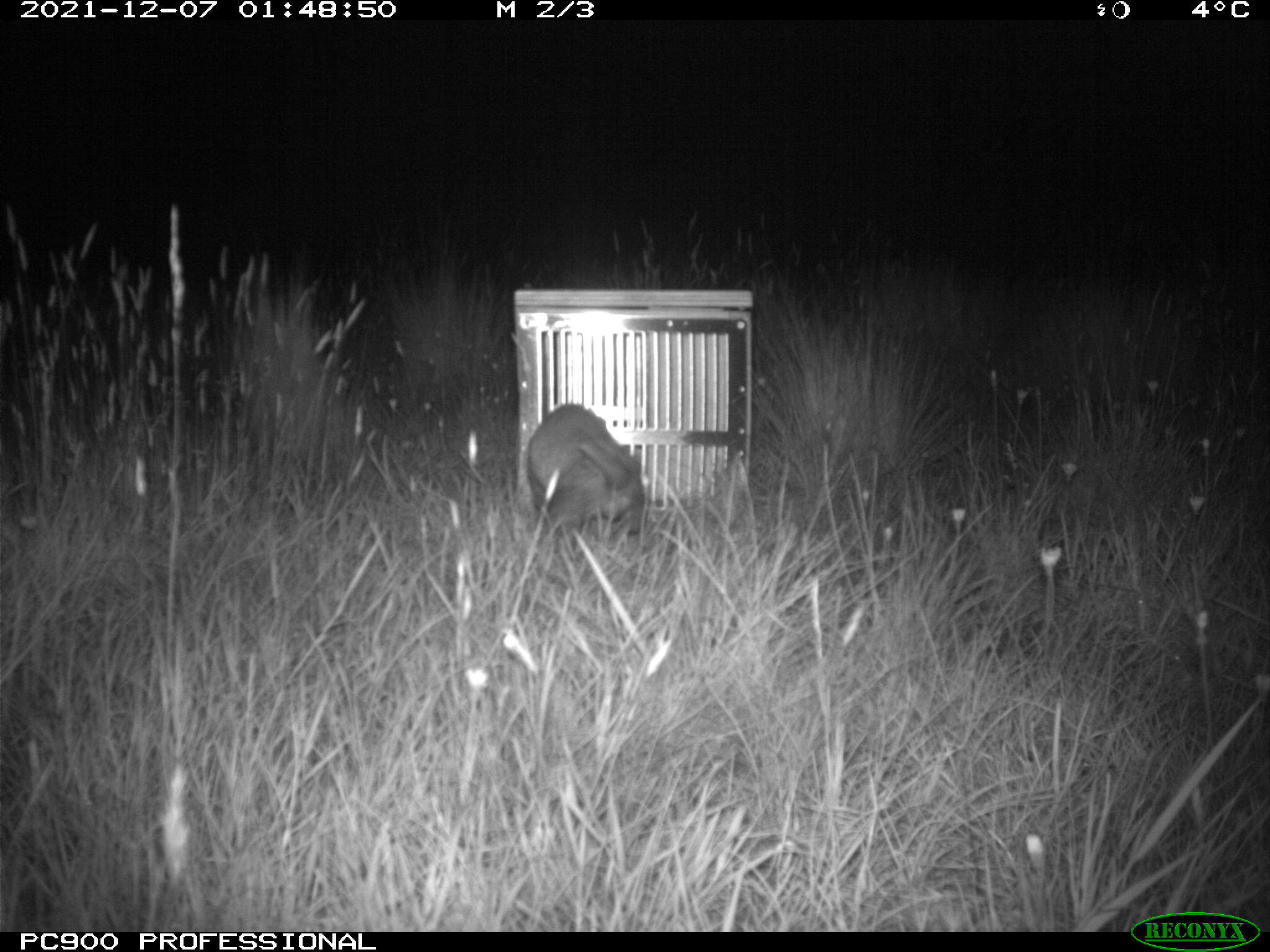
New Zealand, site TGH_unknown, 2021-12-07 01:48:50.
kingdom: Animalia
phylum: Chordata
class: Mammalia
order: Carnivora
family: Mustelidae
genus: Mustela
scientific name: Mustela furo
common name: ferret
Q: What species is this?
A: Ferret (Mustela furo).